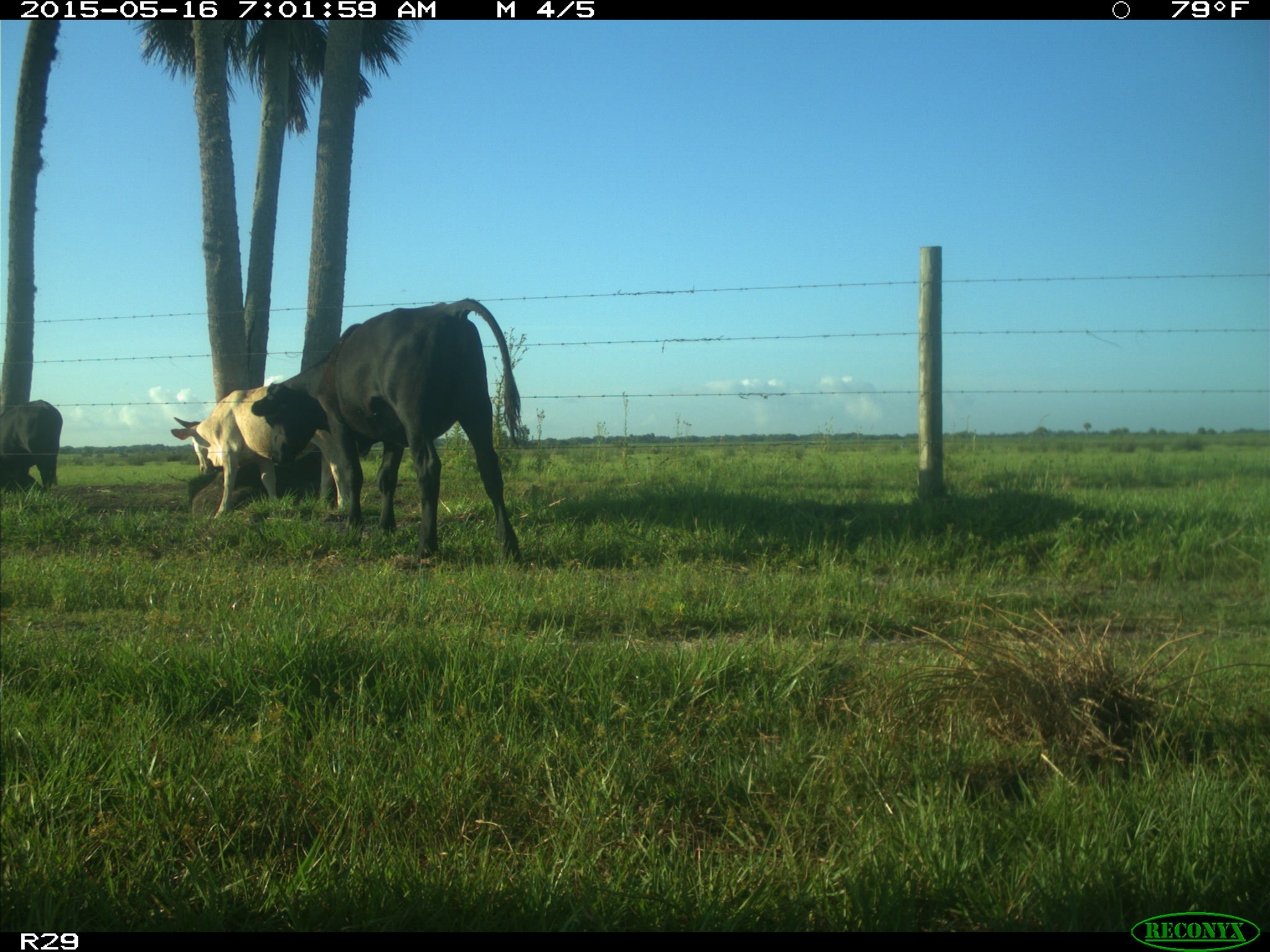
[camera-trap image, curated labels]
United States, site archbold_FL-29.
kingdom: Animalia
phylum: Chordata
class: Mammalia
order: Artiodactyla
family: Bovidae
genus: Bos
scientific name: Bos taurus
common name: domestic cow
Bos taurus (domestic cow).